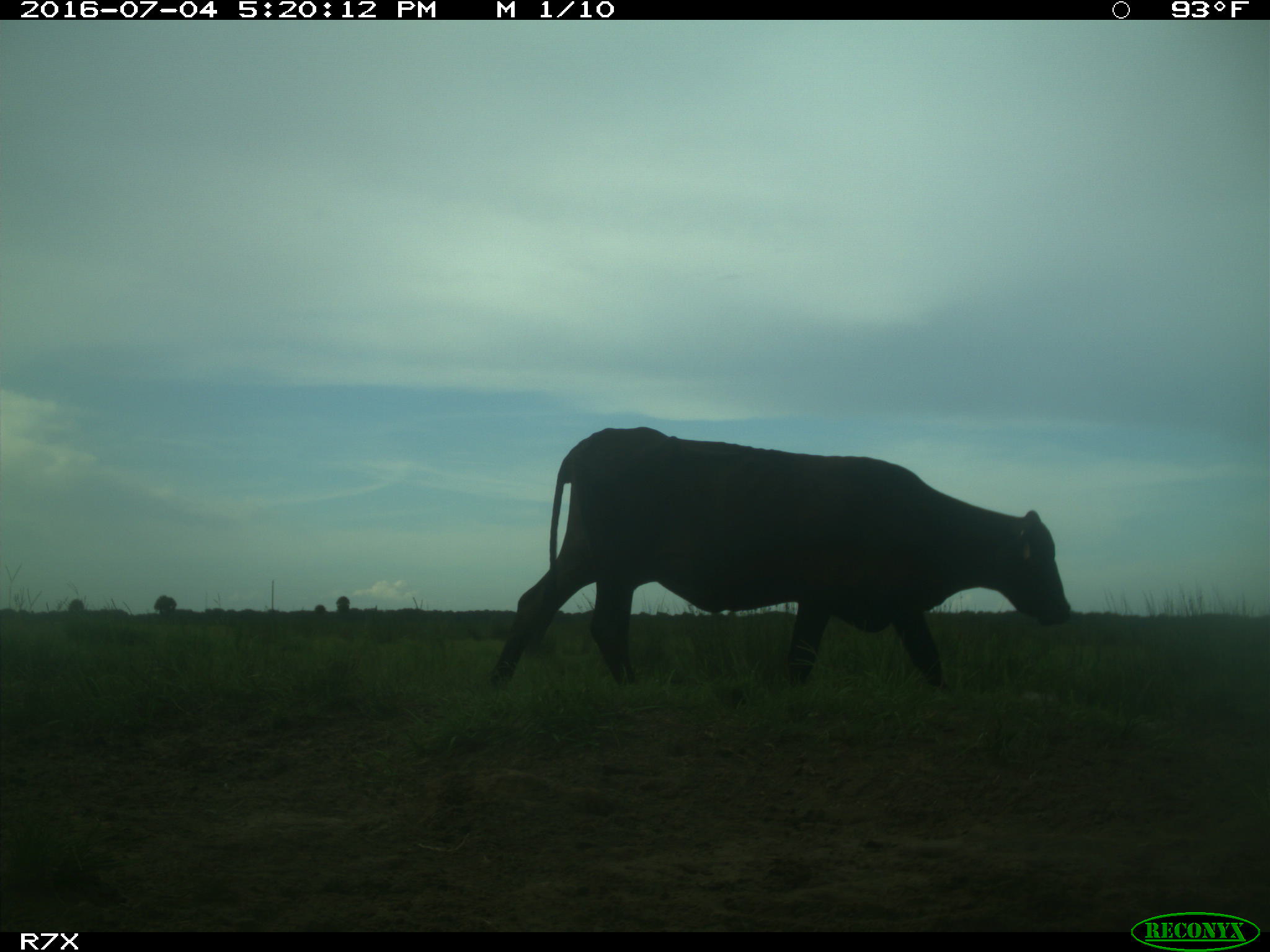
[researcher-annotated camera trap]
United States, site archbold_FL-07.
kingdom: Animalia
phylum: Chordata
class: Mammalia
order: Artiodactyla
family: Bovidae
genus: Bos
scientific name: Bos taurus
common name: domestic cow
Bos taurus (domestic cow).